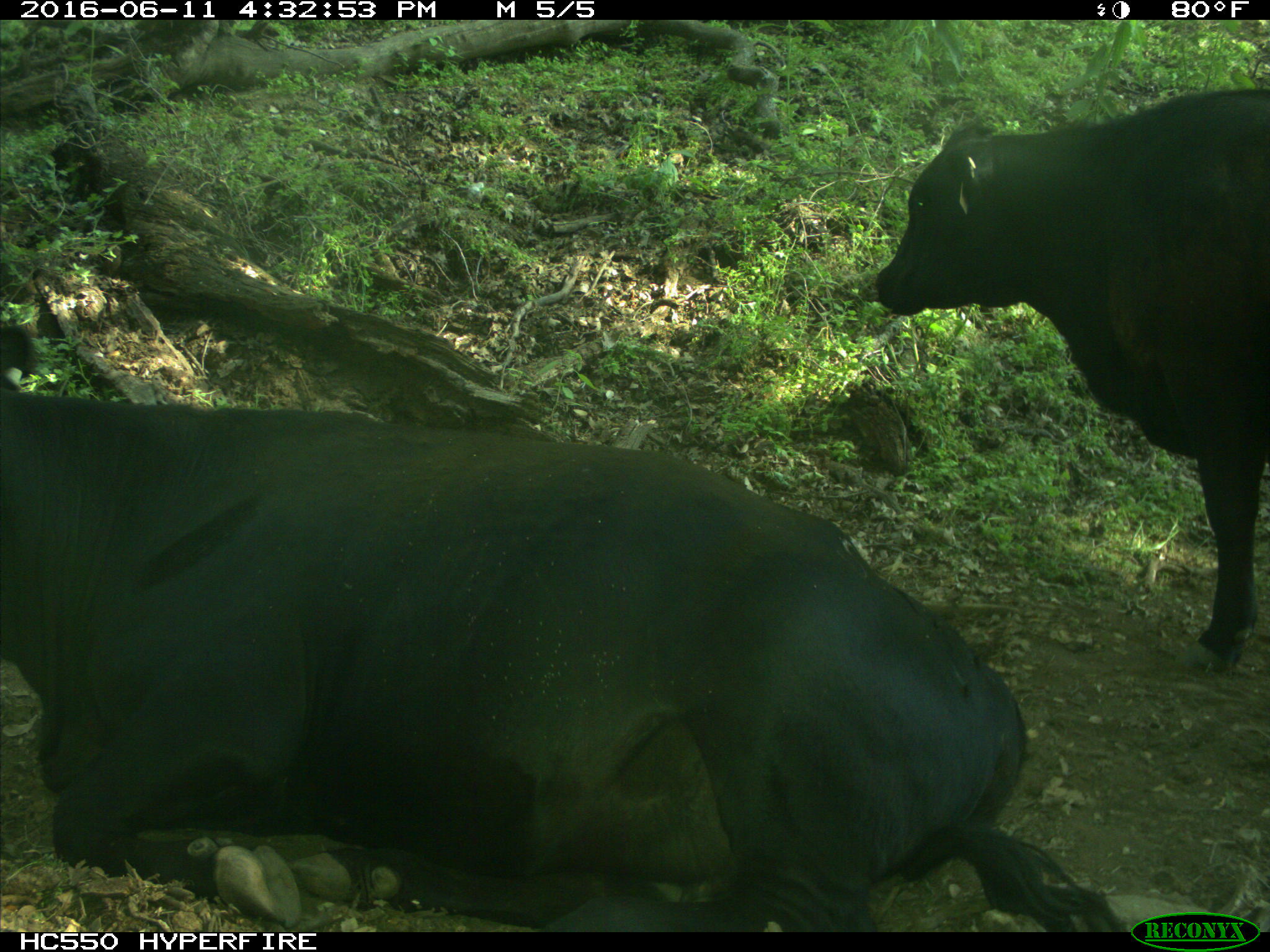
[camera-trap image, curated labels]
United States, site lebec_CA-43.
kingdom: Animalia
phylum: Chordata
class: Mammalia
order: Artiodactyla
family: Bovidae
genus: Bos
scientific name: Bos taurus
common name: domestic cow